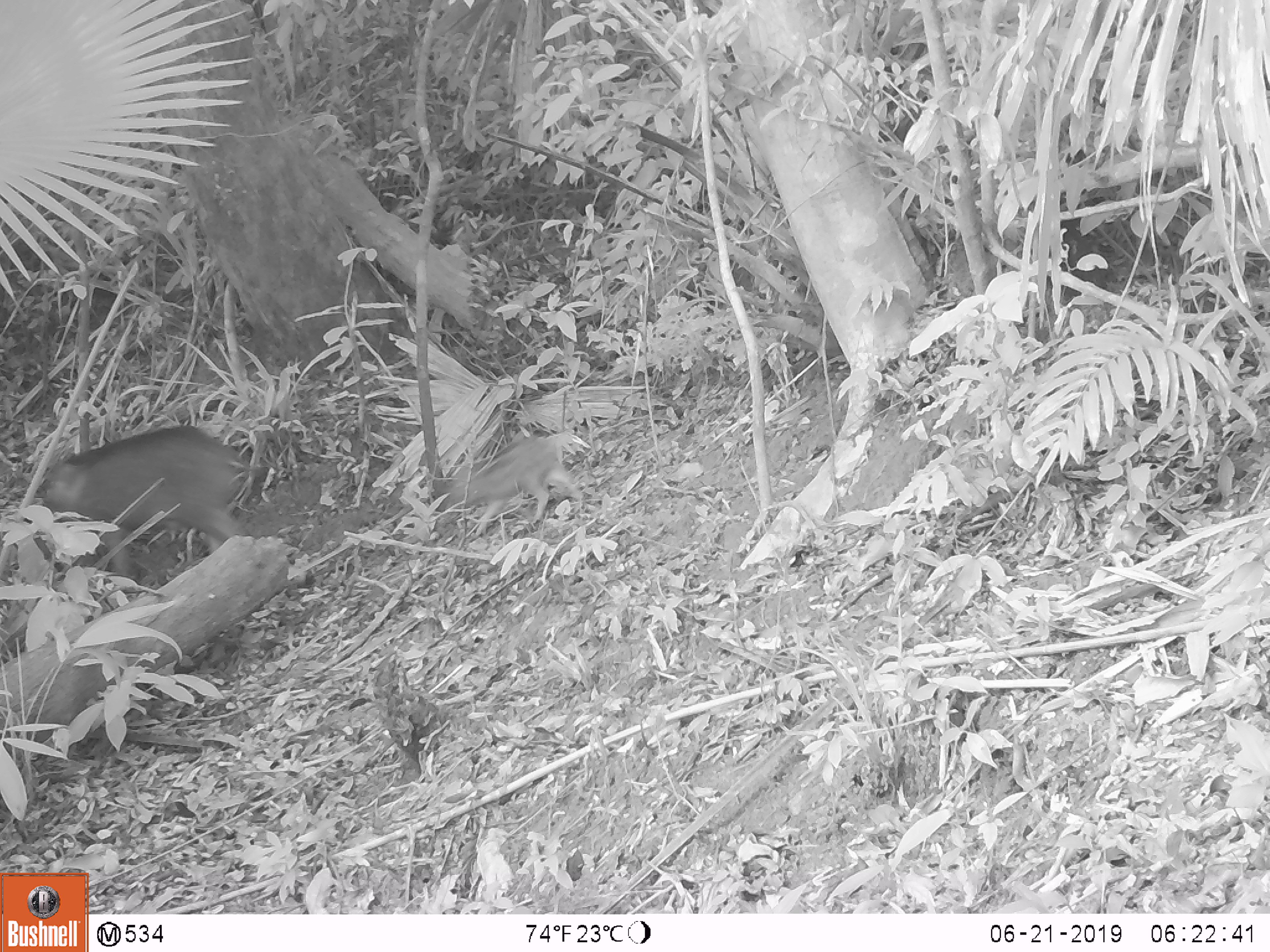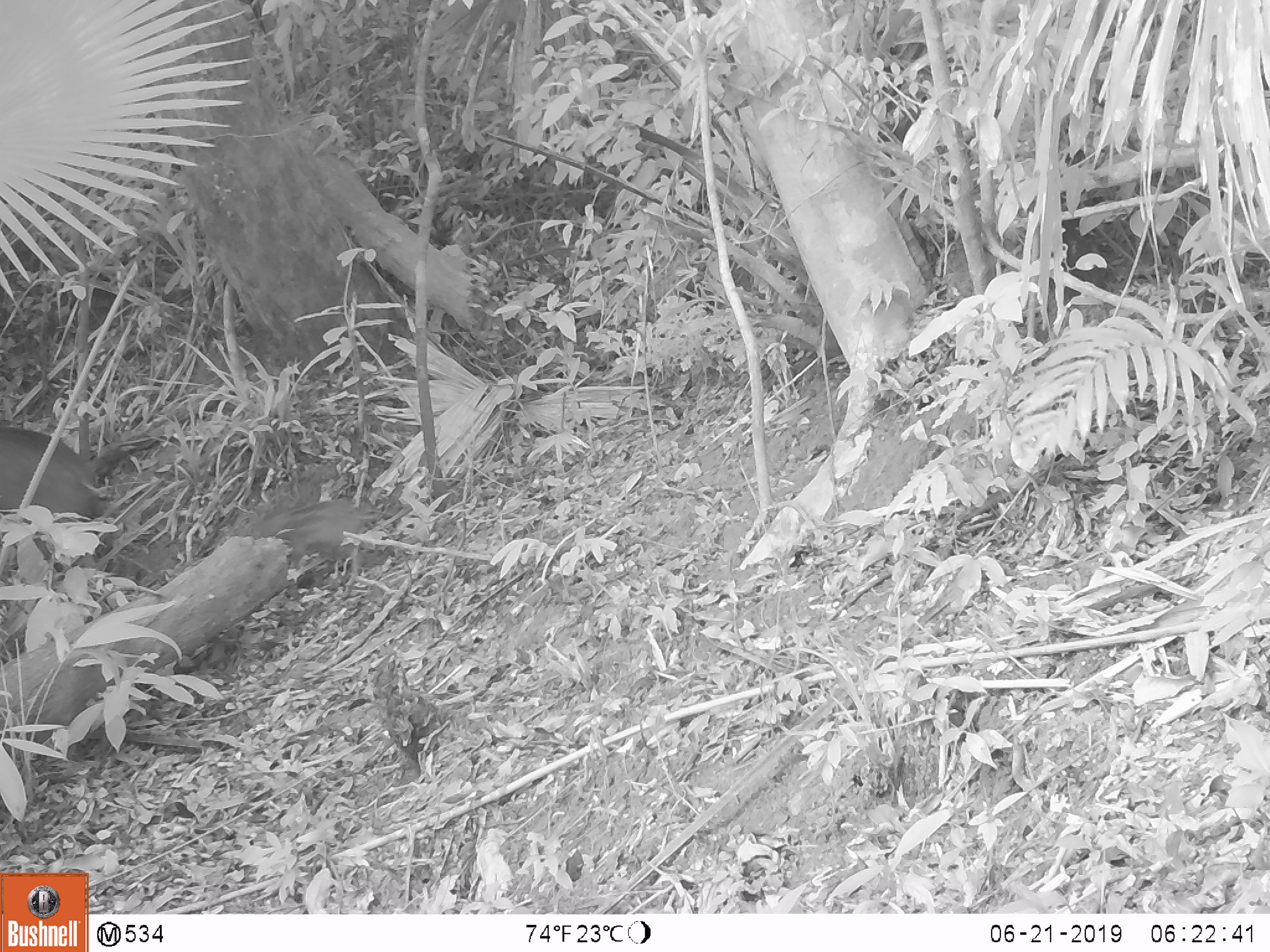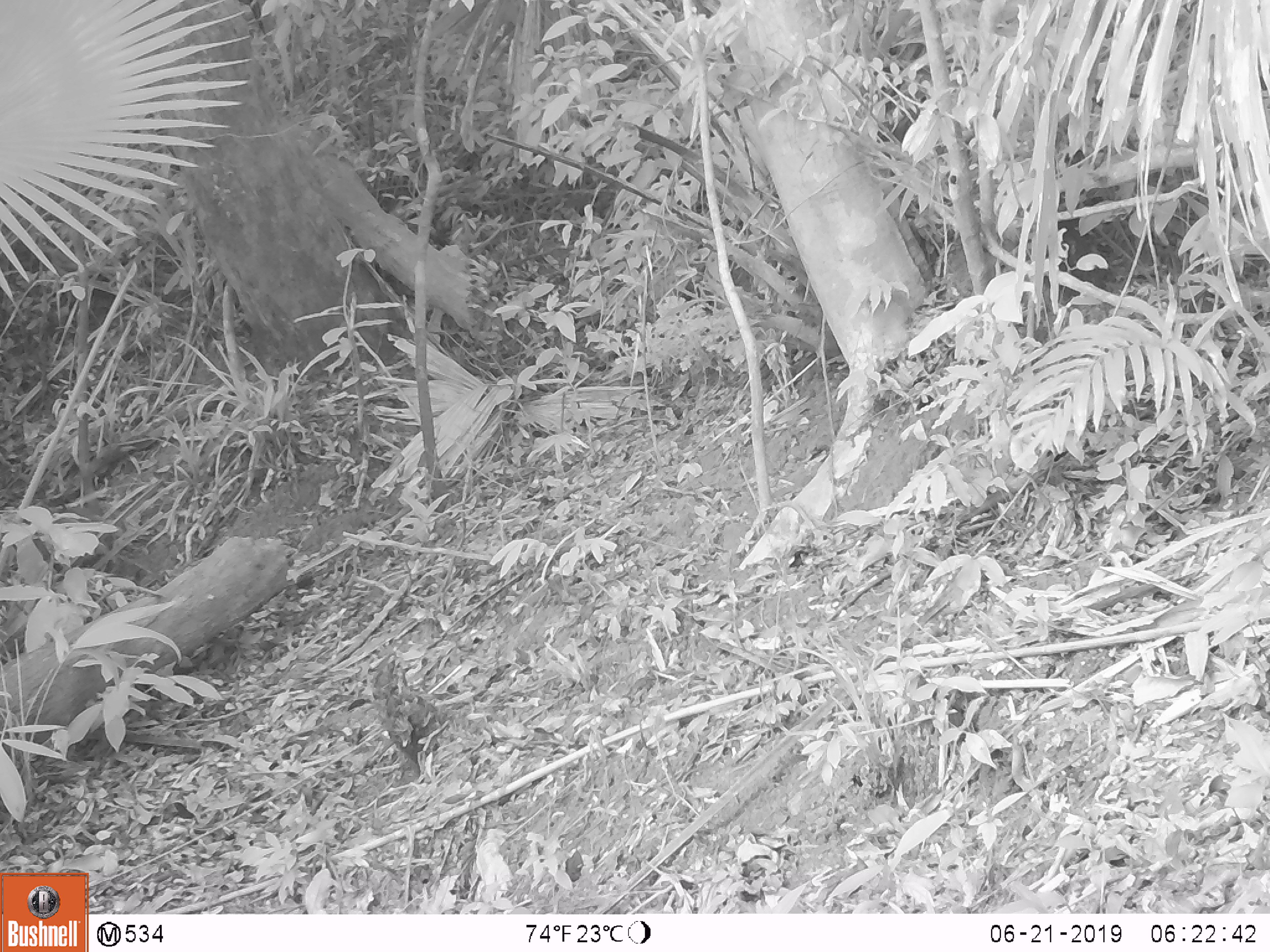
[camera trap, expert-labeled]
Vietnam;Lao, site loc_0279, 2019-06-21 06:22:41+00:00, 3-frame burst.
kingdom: Animalia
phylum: Chordata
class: Mammalia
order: Artiodactyla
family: Suidae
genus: Sus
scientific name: Sus scrofa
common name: eurasian wild pig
Eurasian wild pig (Sus scrofa). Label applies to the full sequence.